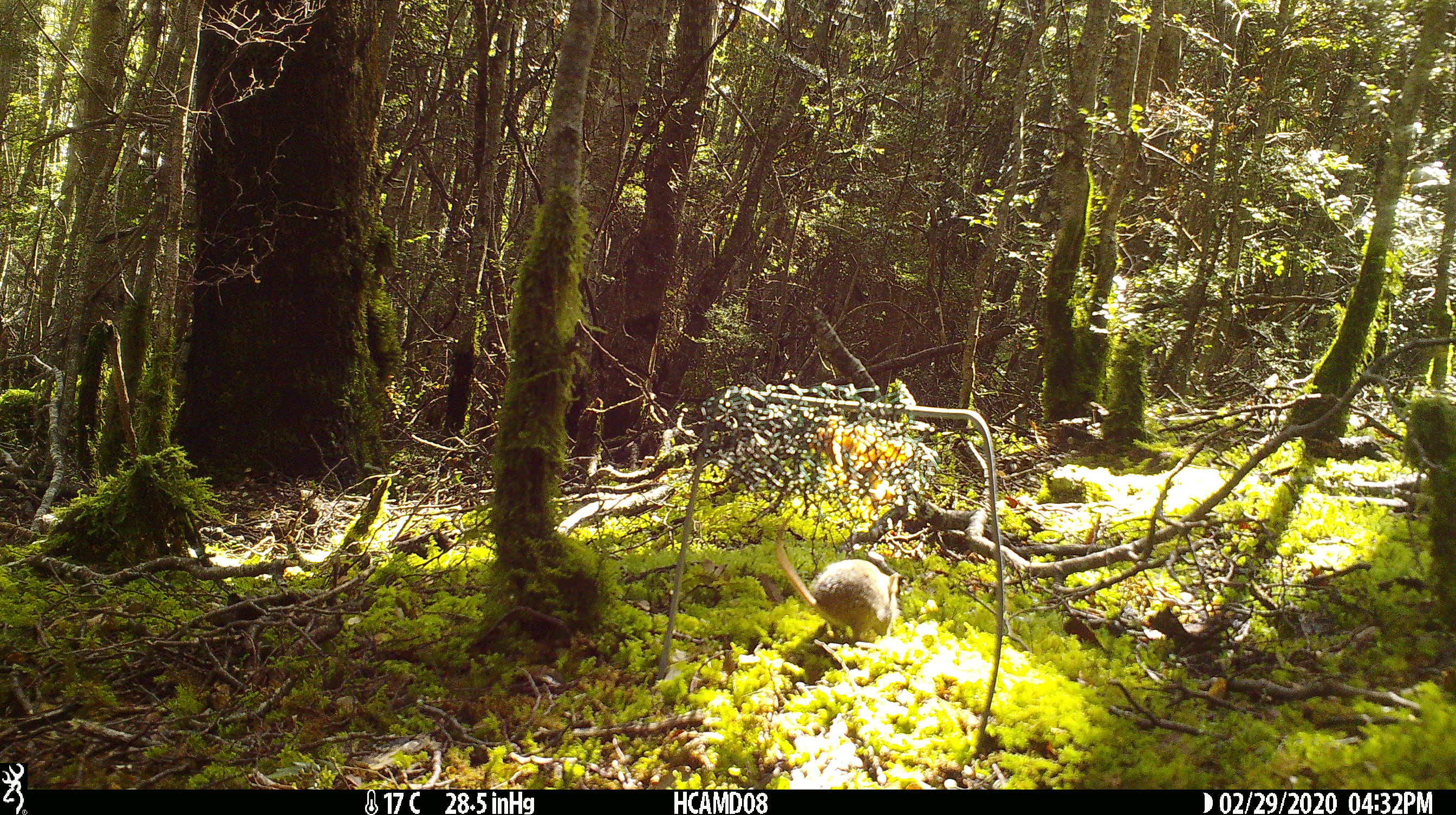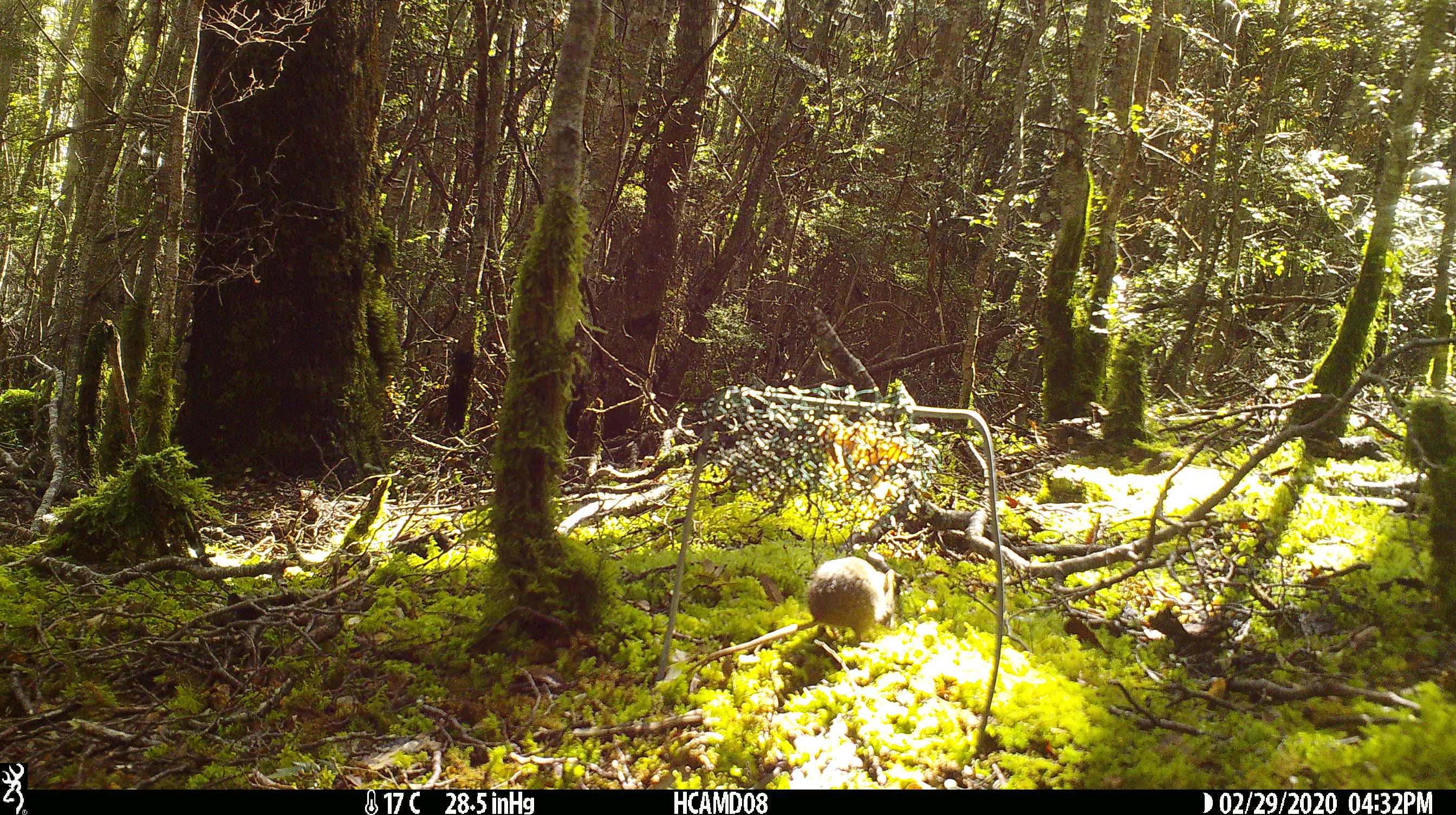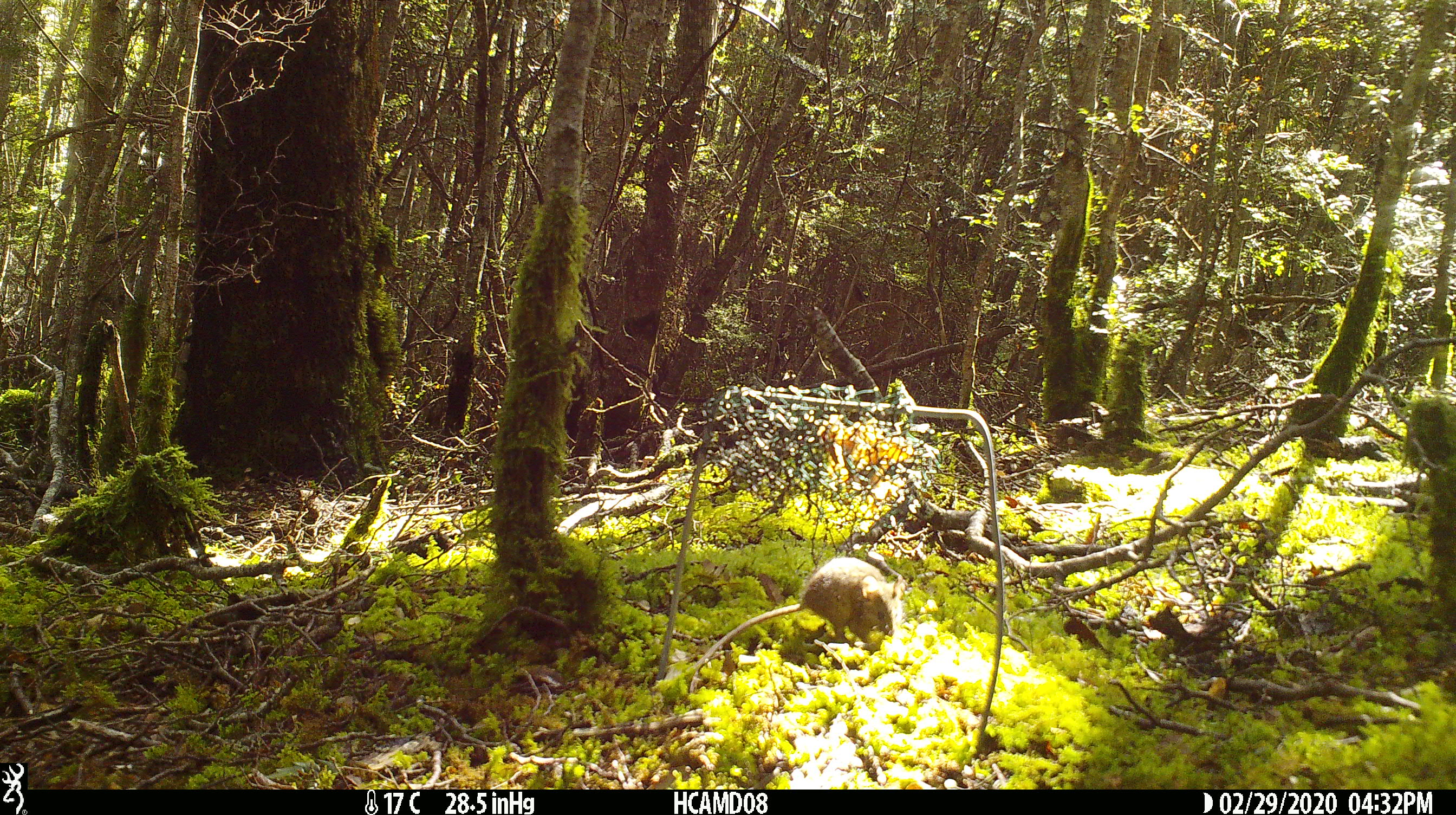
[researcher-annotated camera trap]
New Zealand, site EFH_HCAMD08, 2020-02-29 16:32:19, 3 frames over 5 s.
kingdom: Animalia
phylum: Chordata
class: Mammalia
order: Rodentia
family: Muridae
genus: Mus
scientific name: Mus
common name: mouse